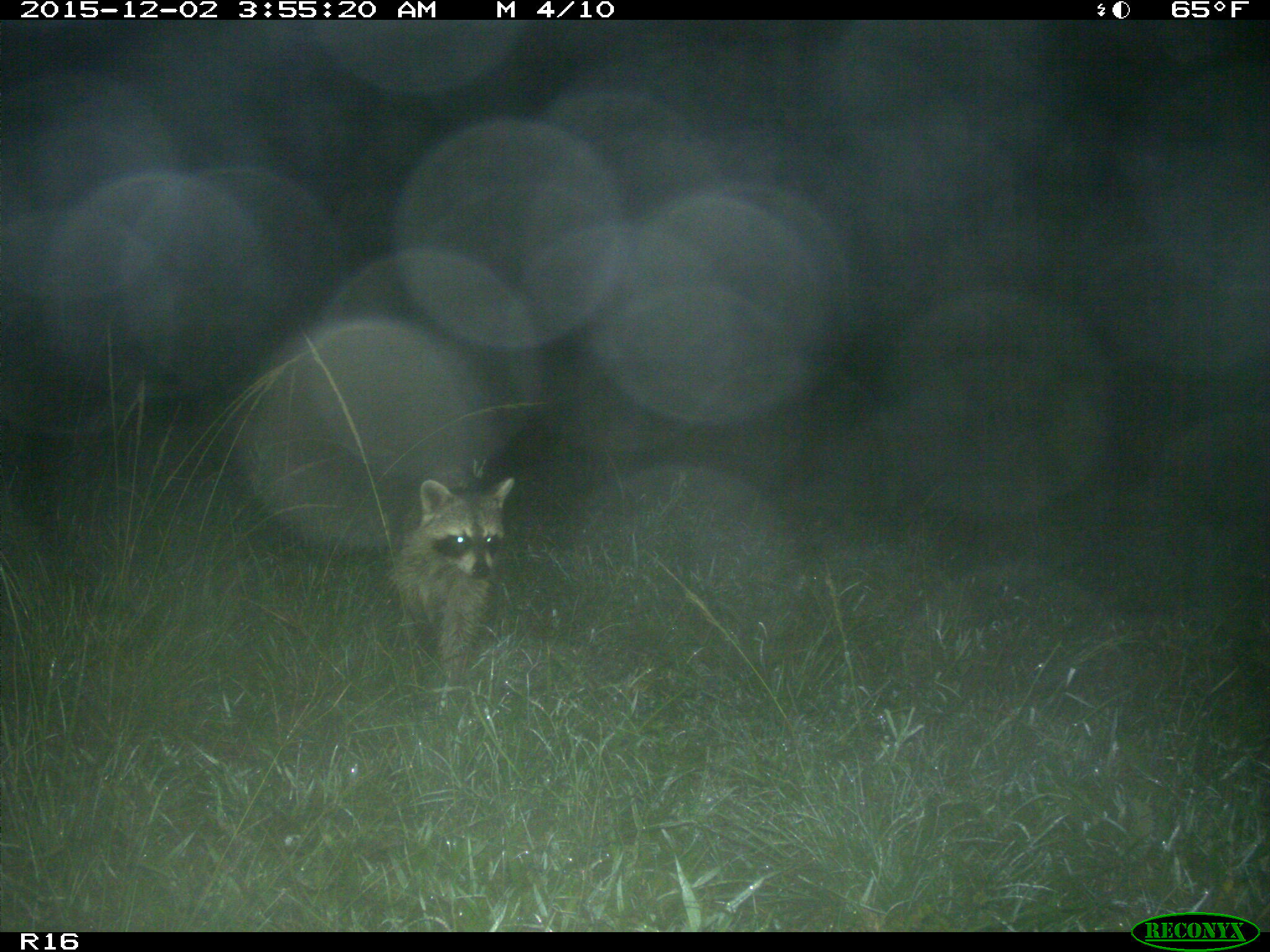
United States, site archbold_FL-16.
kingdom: Animalia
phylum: Chordata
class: Mammalia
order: Carnivora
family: Procyonidae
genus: Procyon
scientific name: Procyon lotor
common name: common raccoon